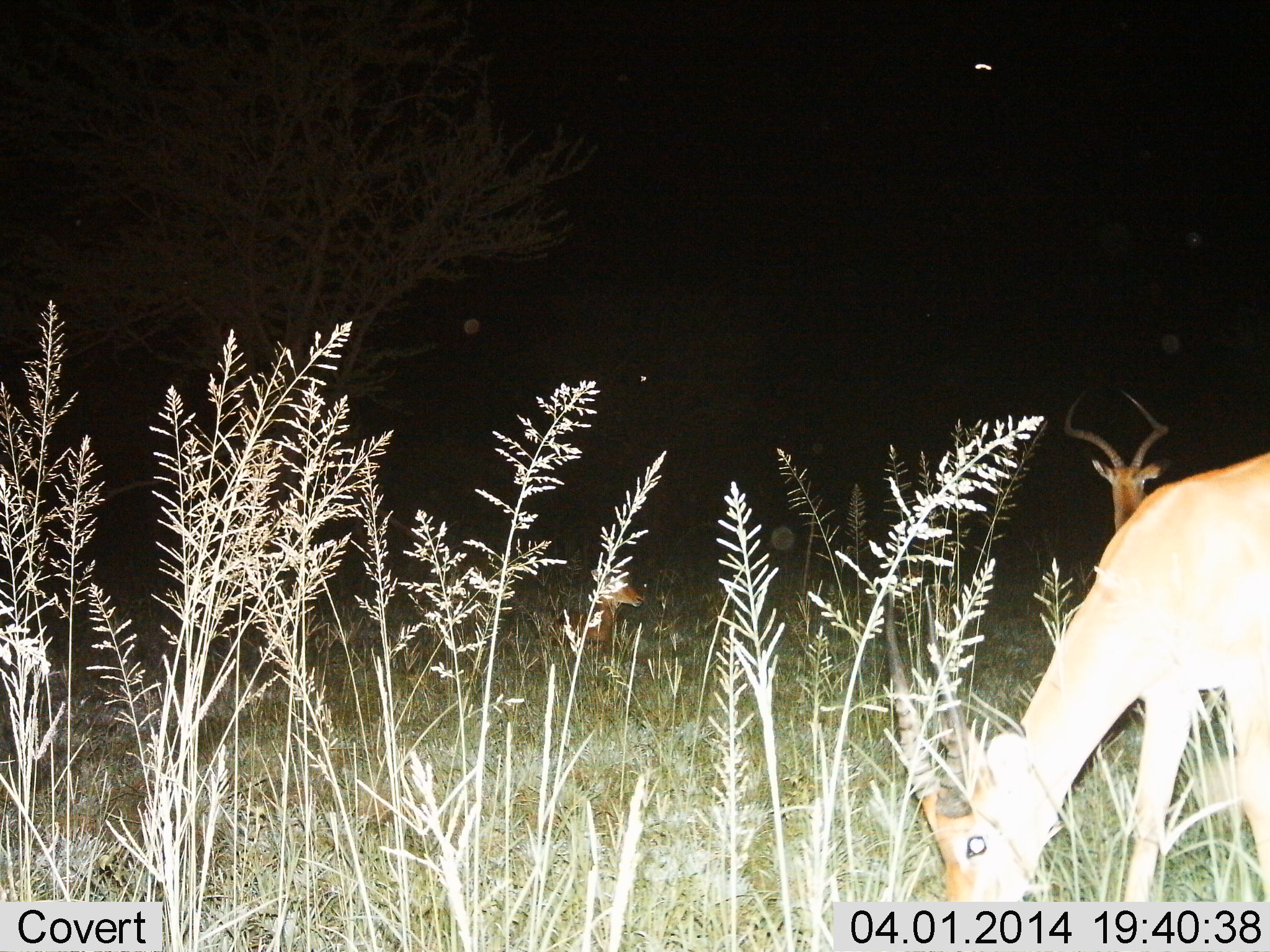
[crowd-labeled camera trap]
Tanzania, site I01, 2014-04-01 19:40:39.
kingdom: Animalia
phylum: Chordata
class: Mammalia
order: Artiodactyla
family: Bovidae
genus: Aepyceros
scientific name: Aepyceros melampus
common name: impala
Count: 2.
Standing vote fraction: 50%.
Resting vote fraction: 20%.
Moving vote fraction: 10%.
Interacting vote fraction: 0%.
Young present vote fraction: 0%.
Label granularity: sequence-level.